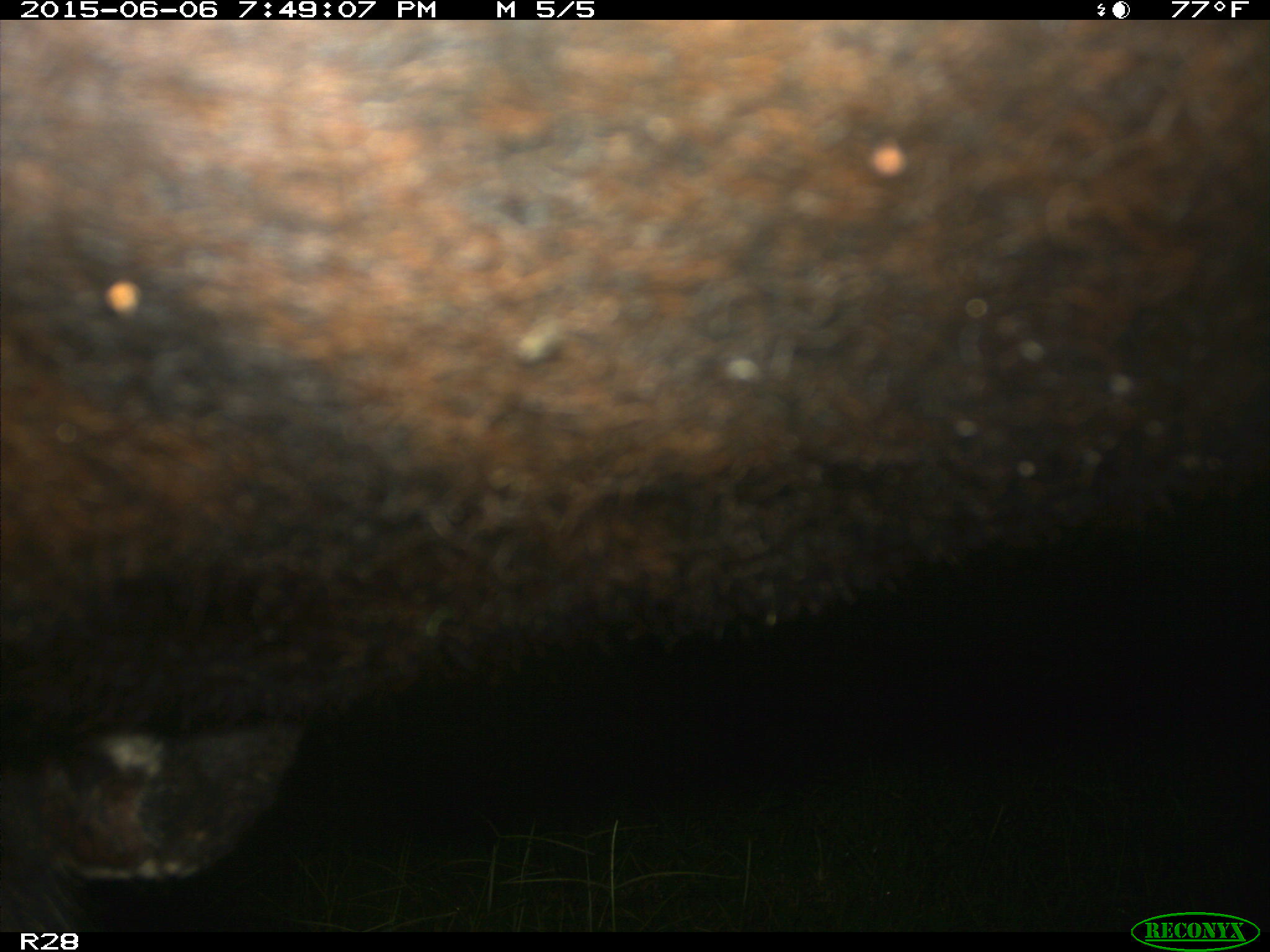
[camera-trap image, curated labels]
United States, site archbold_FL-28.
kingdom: Animalia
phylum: Chordata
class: Mammalia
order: Artiodactyla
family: Bovidae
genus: Bos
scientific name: Bos taurus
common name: domestic cow